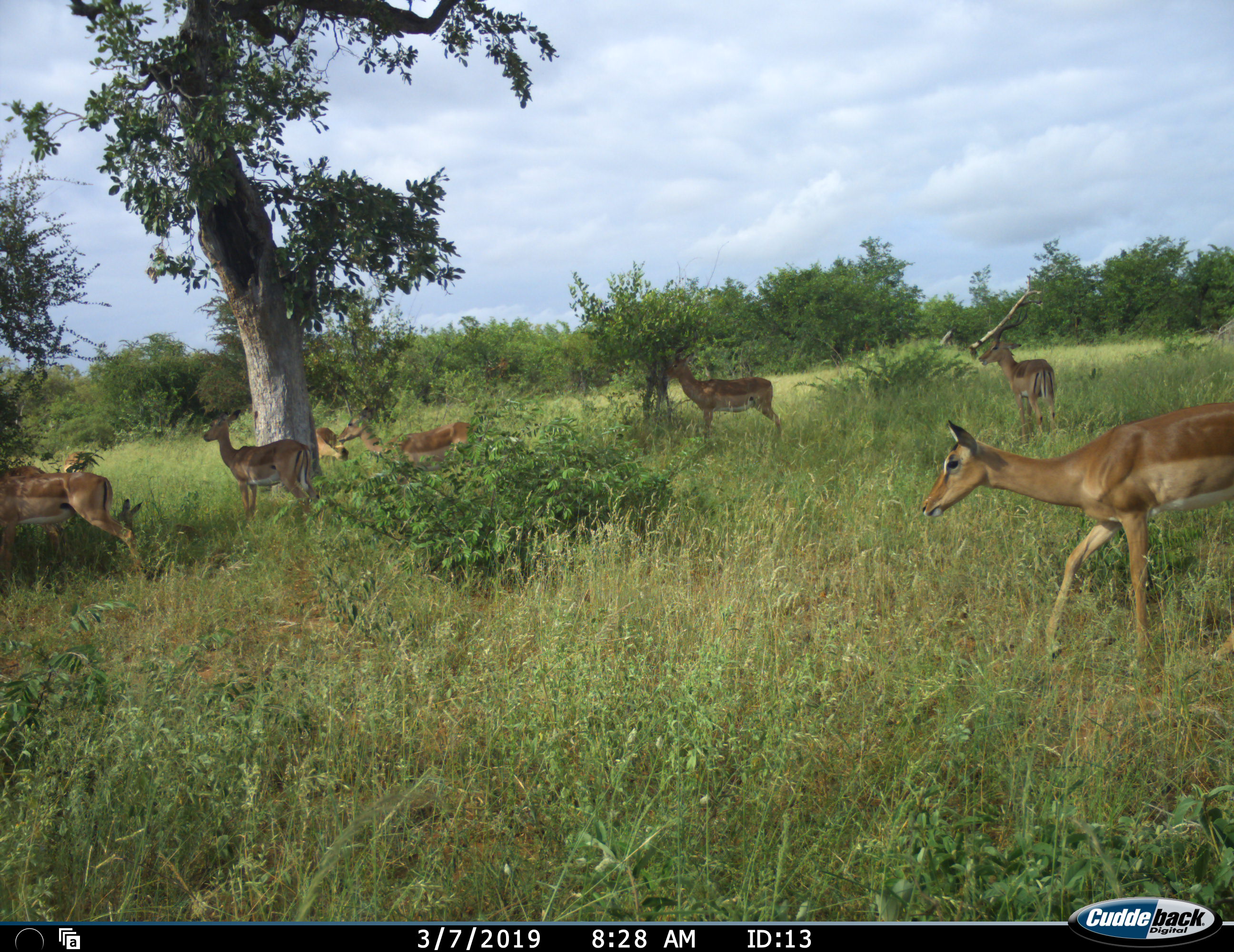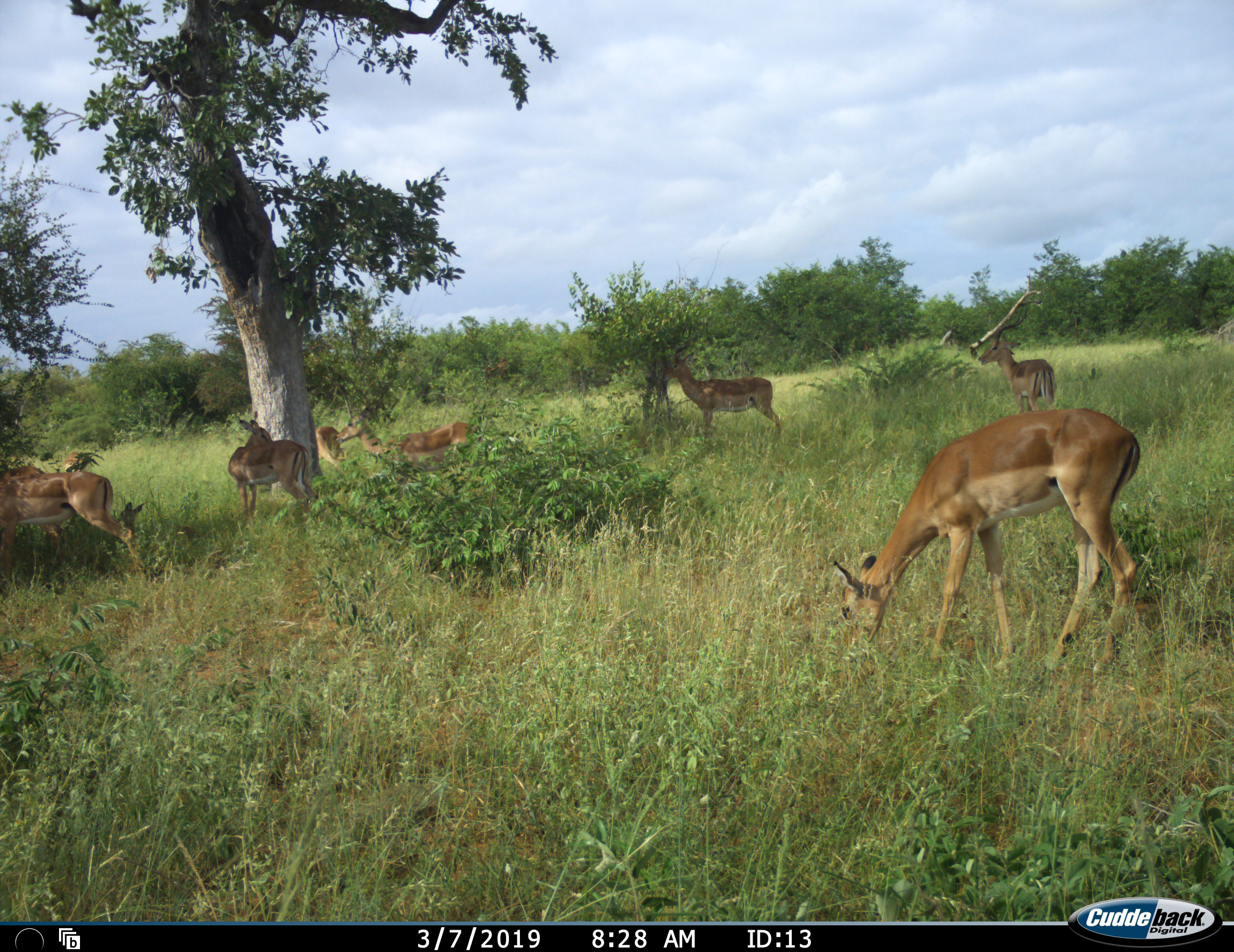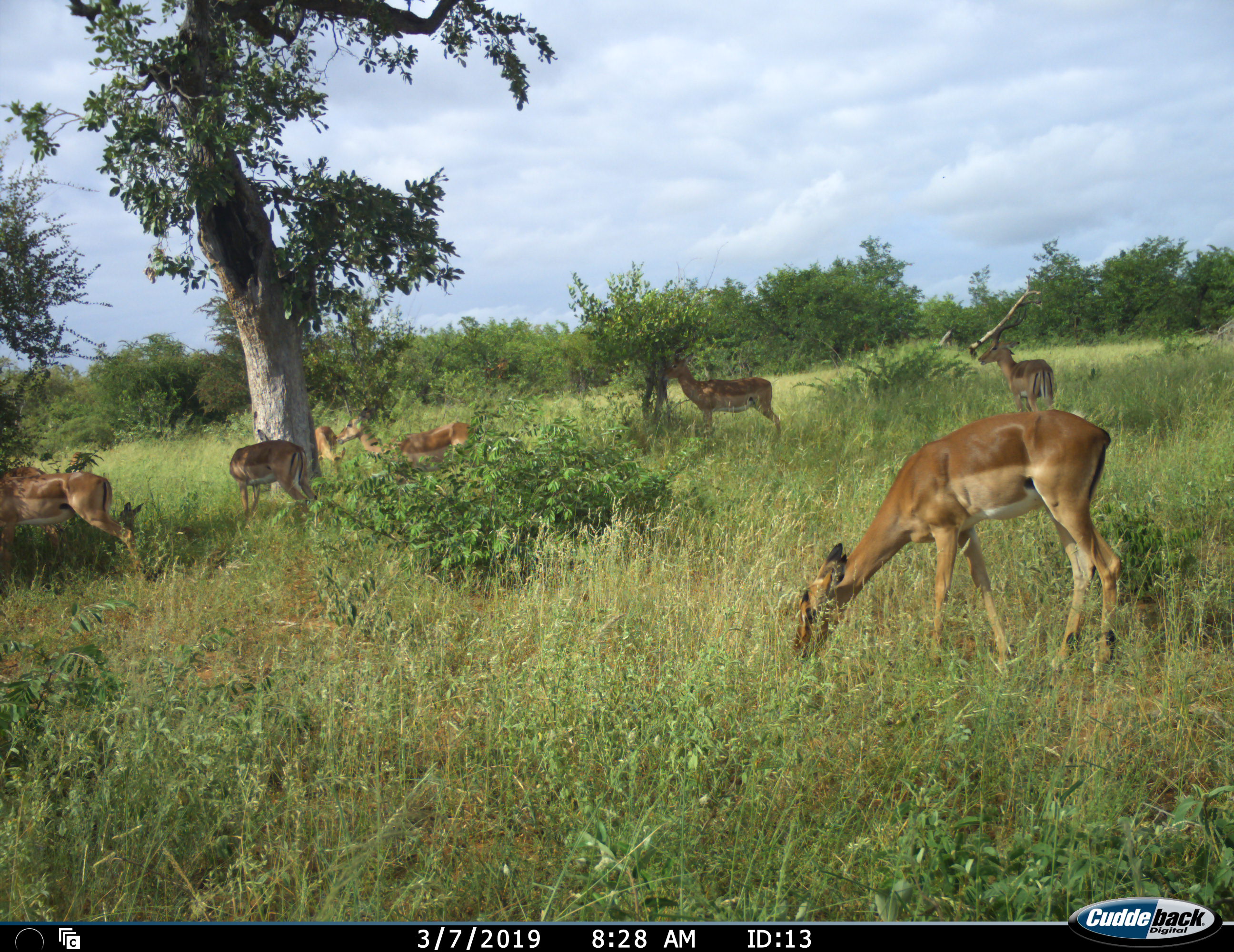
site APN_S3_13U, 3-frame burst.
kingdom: Animalia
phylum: Chordata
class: Mammalia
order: Artiodactyla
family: Bovidae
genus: Aepyceros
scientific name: Aepyceros melampus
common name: impala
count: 9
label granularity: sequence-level